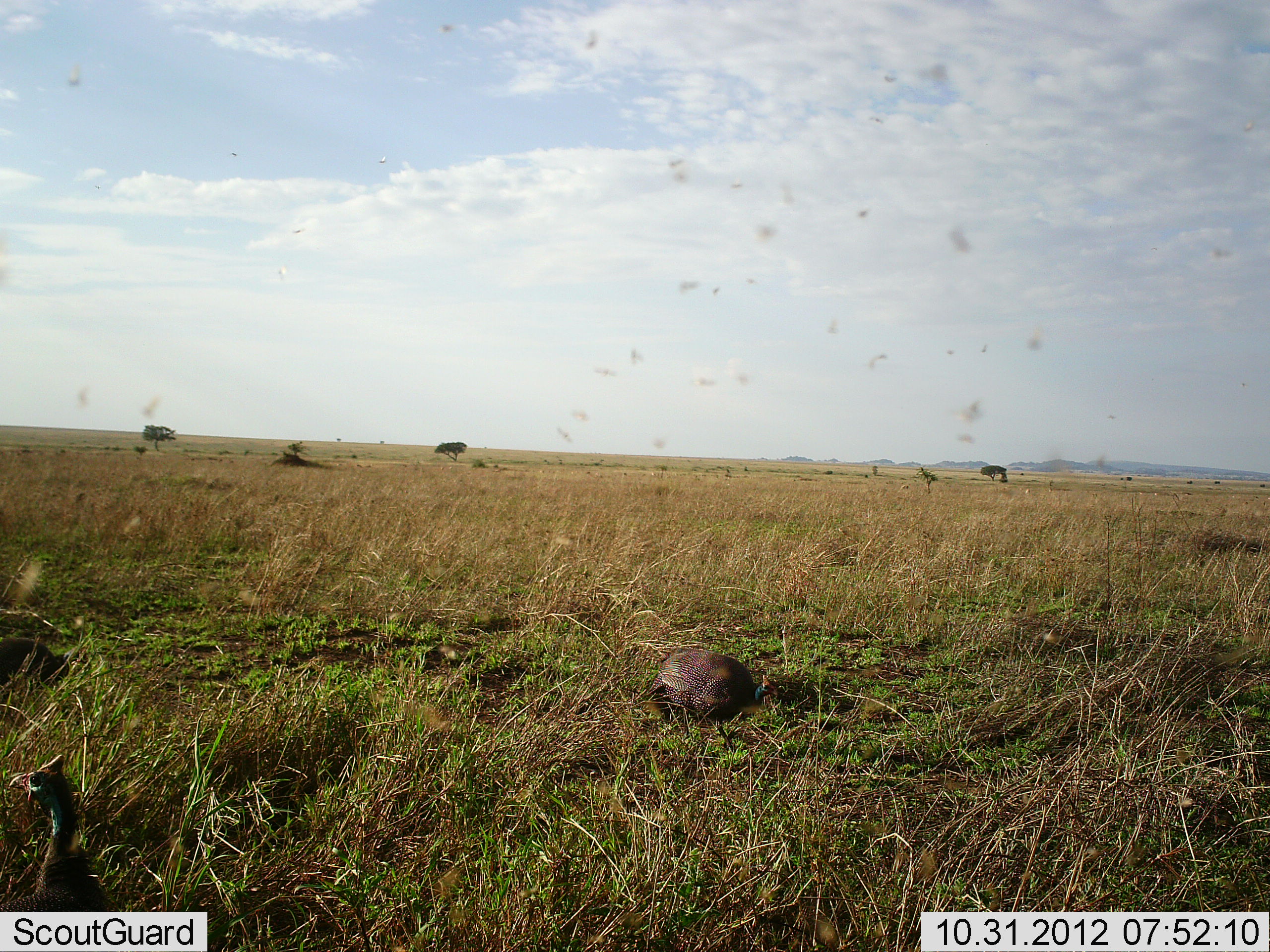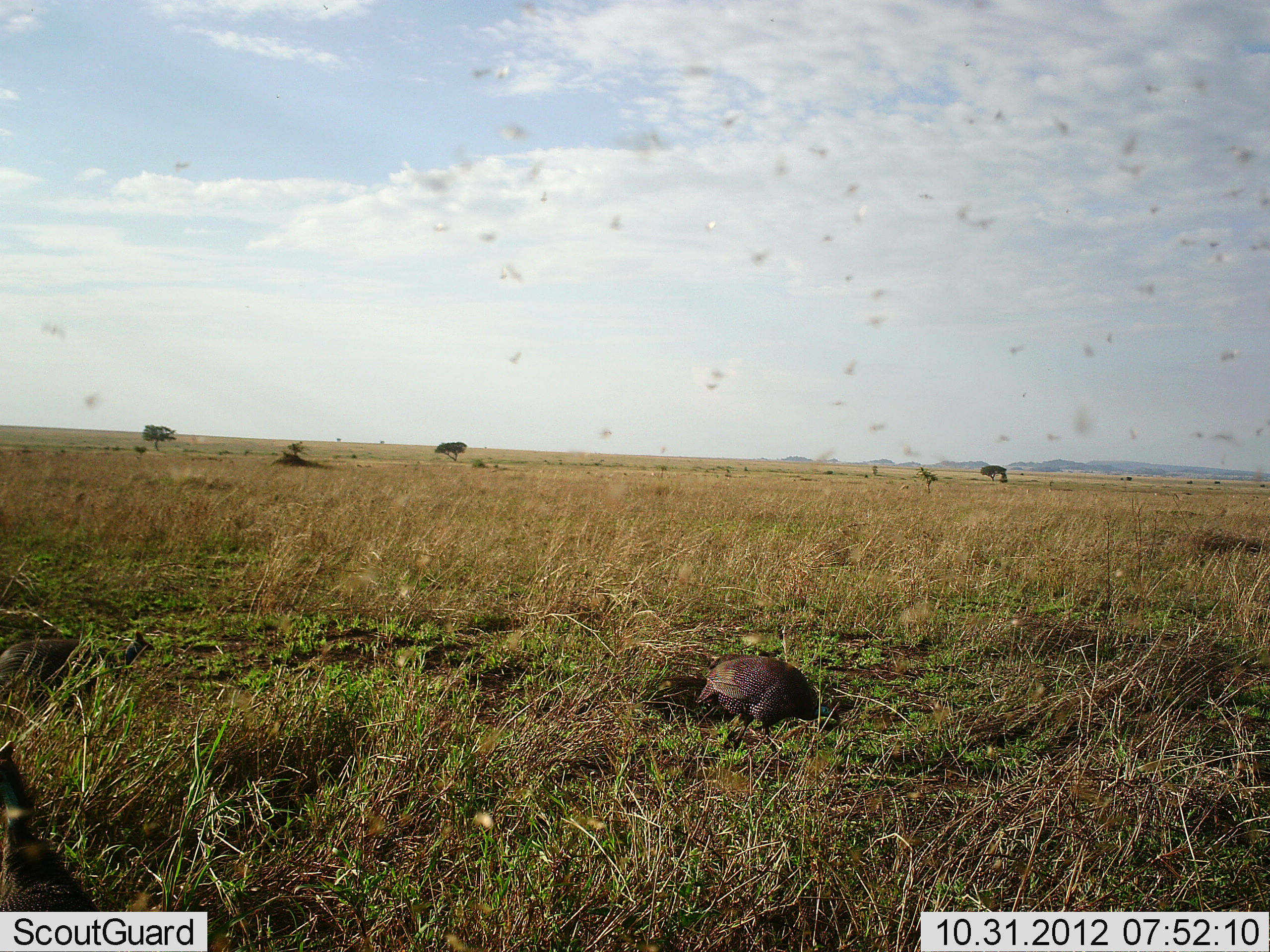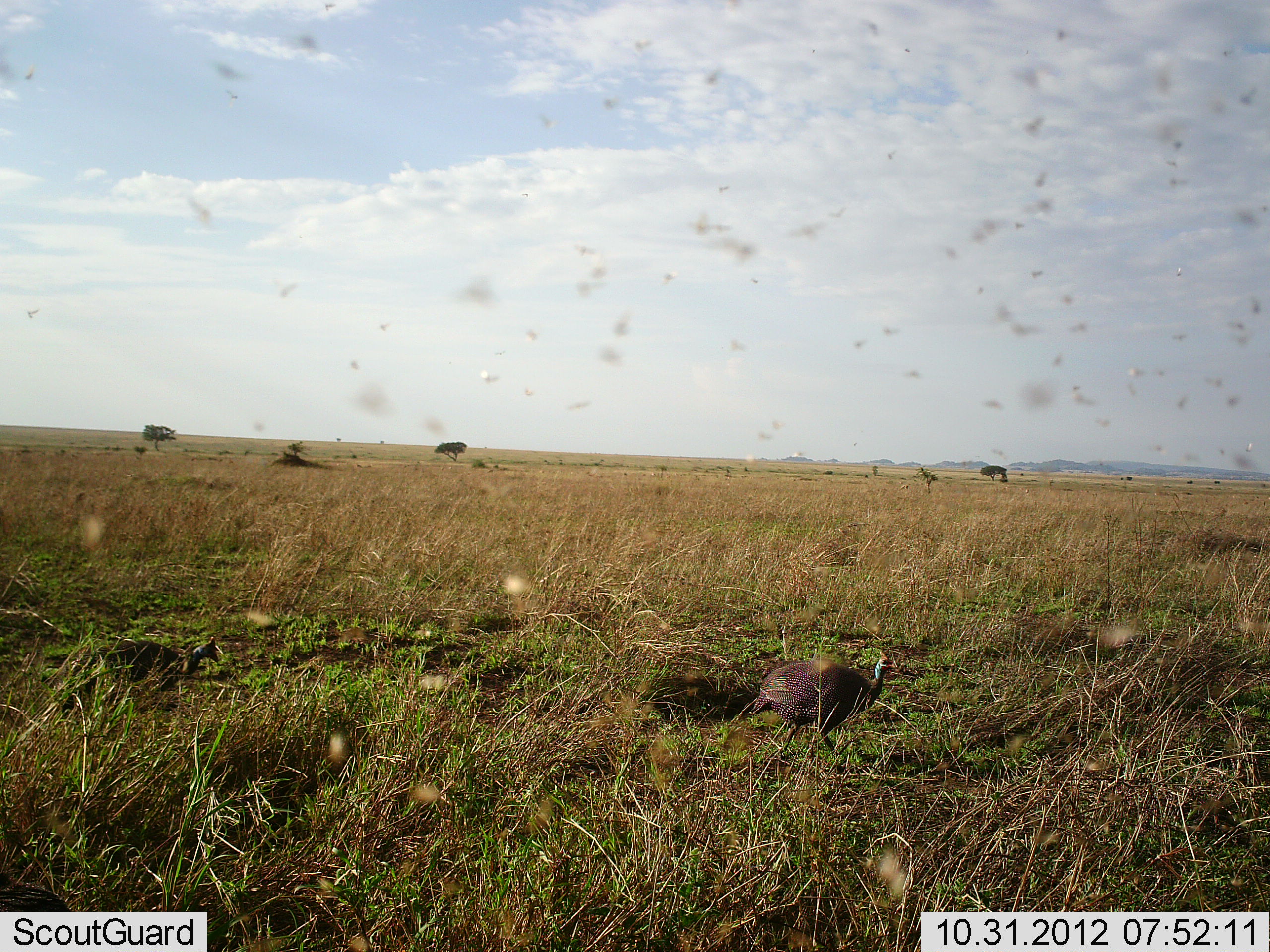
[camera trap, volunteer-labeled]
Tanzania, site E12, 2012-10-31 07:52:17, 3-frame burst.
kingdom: Animalia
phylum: Chordata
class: Aves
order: Galliformes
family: Numididae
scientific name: Numididae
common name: guinea fowl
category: guineafowl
Guineafowl (guinea fowl) (Numididae), count 3. Behavior (volunteer vote fractions): standing 0%, resting 0%, moving 80%, interacting 0%. Young present (vote fraction): 0%. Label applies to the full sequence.